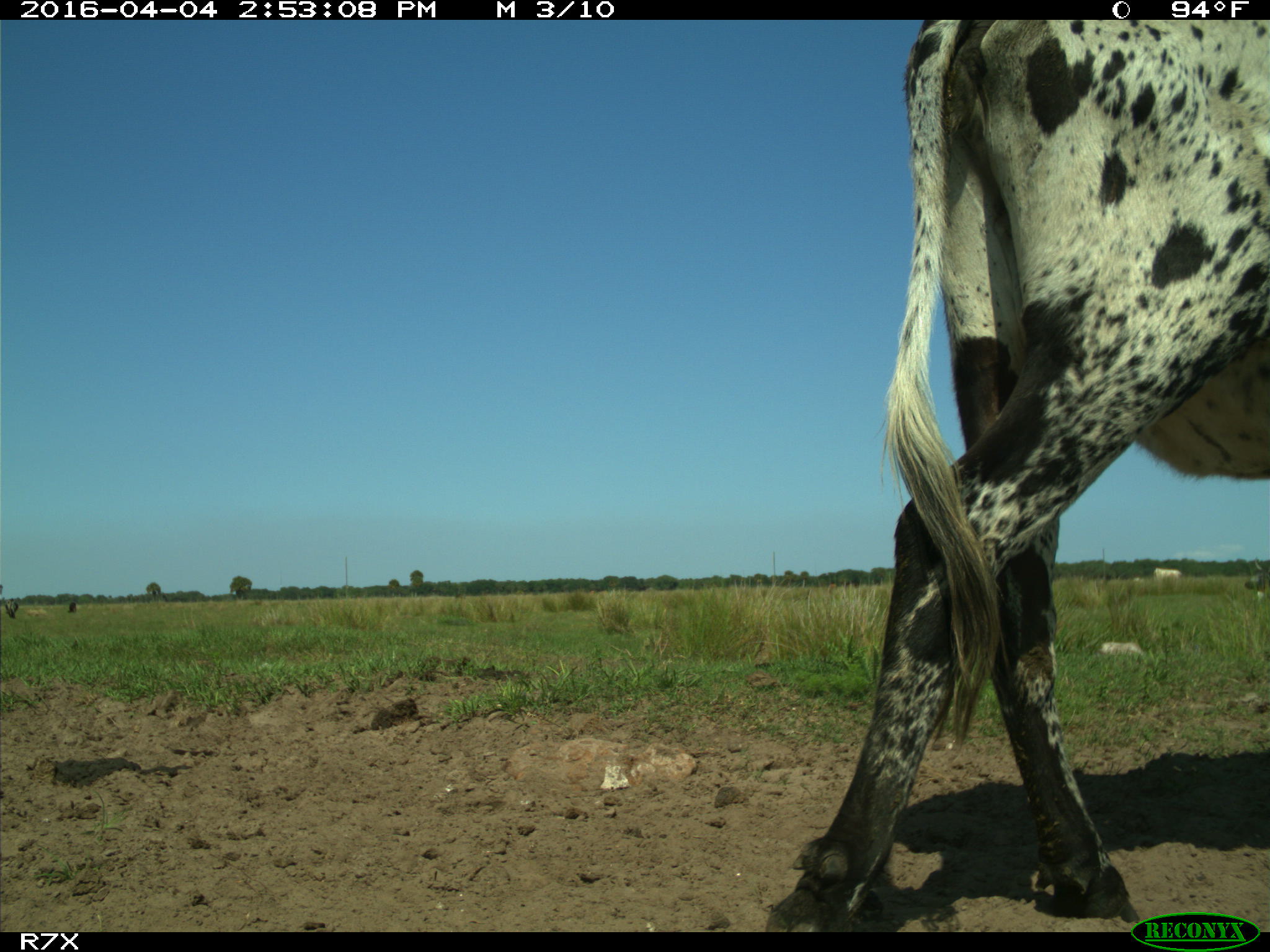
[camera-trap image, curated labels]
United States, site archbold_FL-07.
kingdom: Animalia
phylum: Chordata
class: Mammalia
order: Artiodactyla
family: Bovidae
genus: Bos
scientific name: Bos taurus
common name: domestic cow